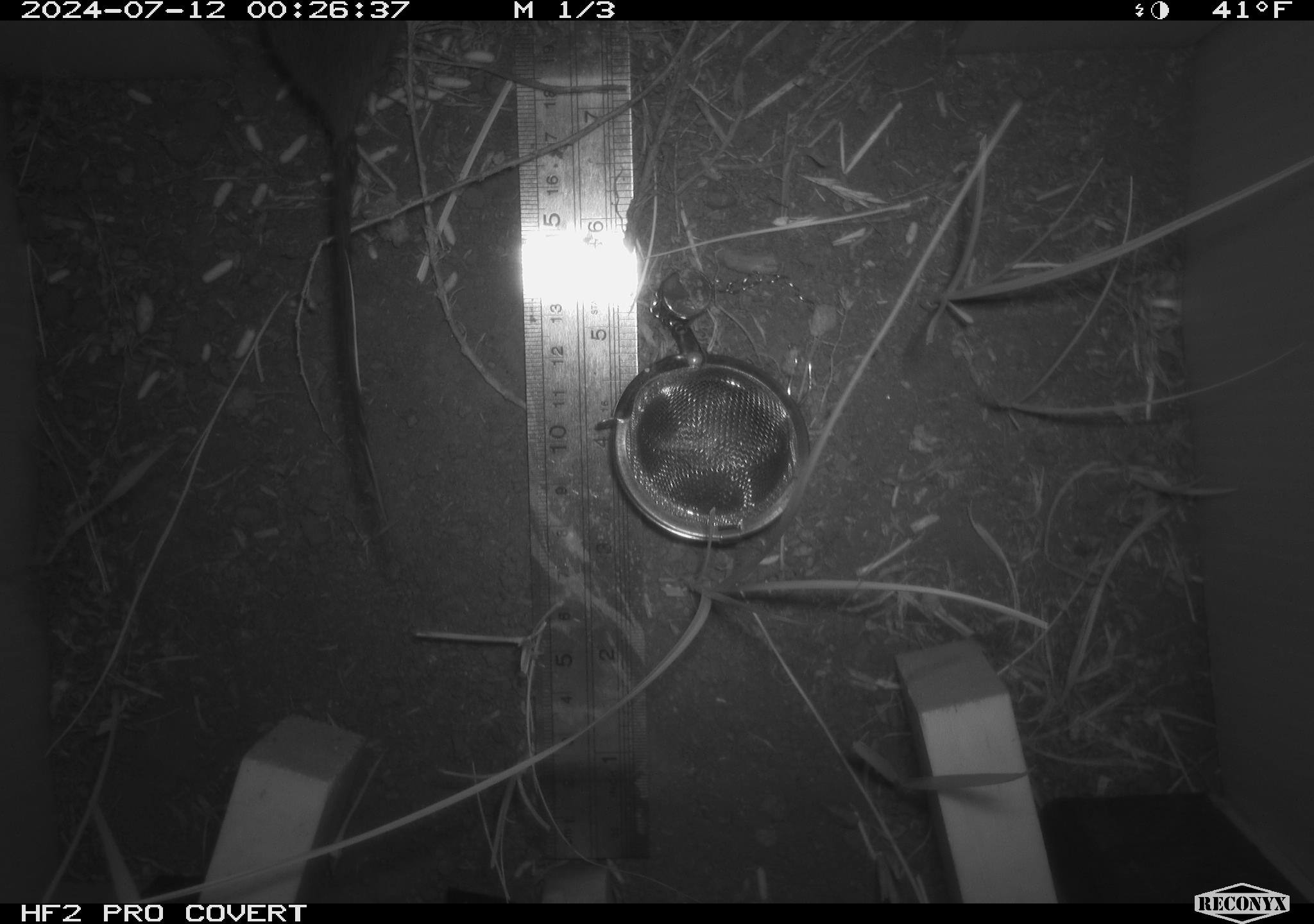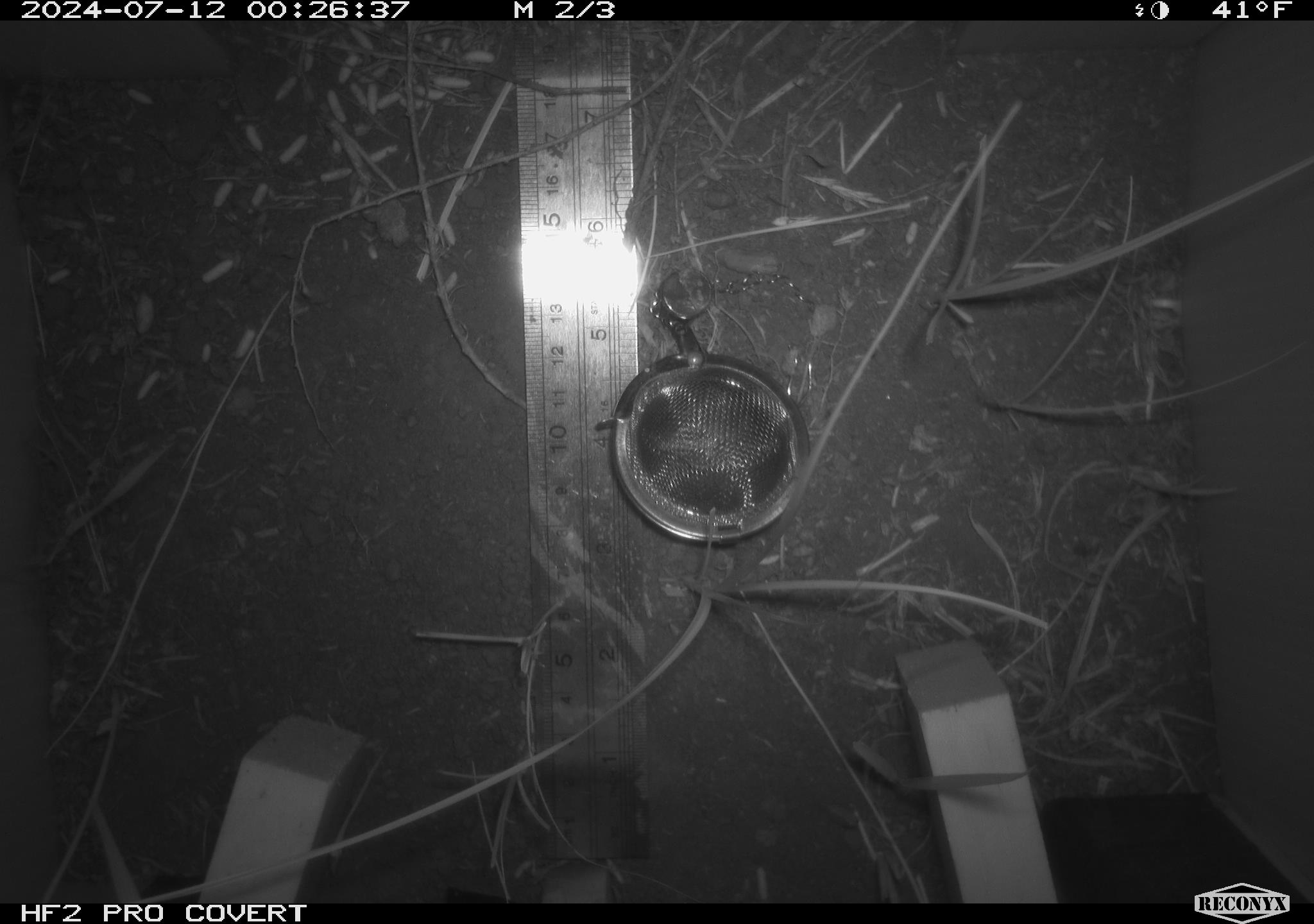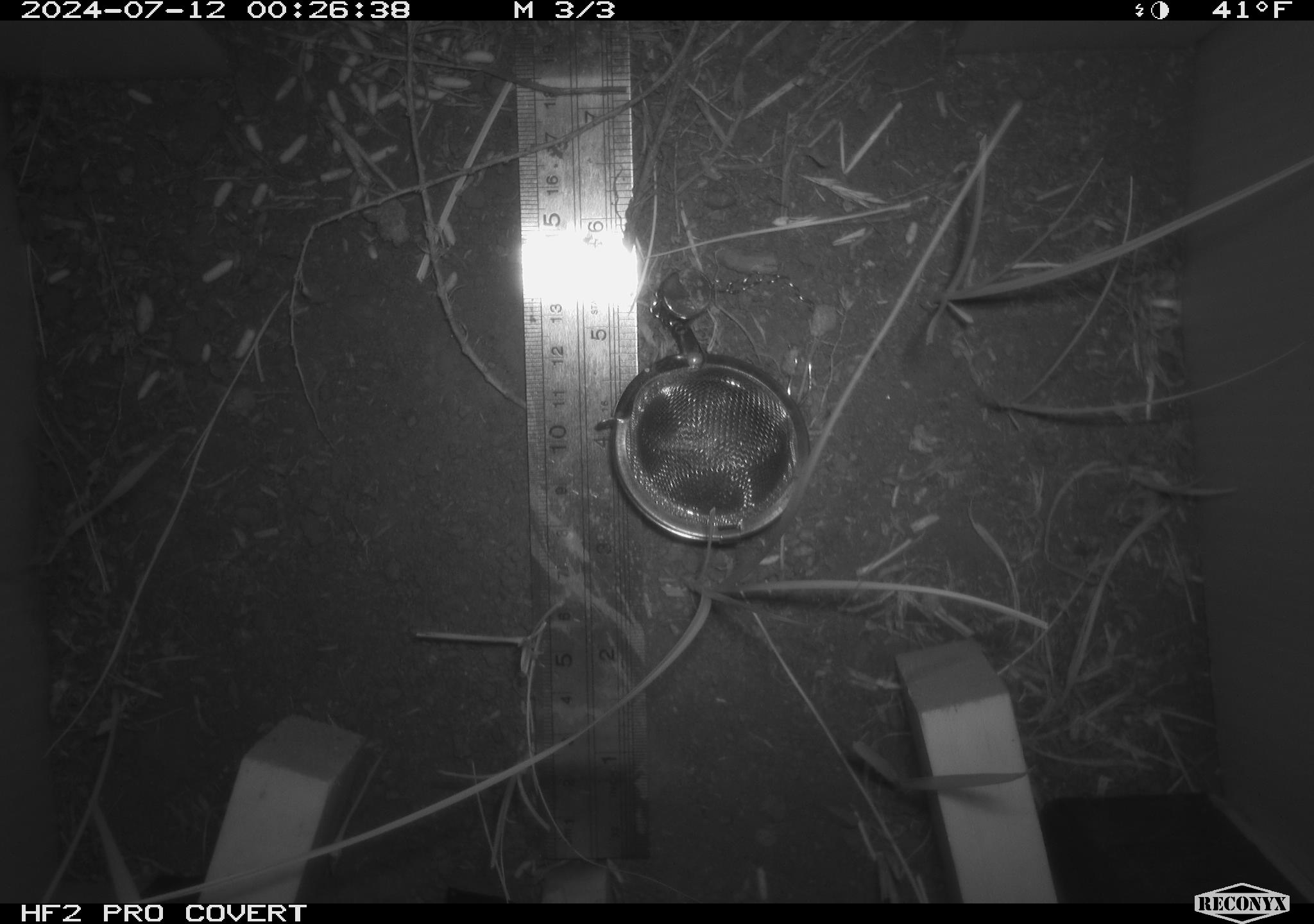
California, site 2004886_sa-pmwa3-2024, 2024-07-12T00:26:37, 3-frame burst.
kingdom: Animalia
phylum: Chordata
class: Mammalia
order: Rodentia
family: Cricetidae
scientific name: Arvicolinae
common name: voles, lemmings, and muskrats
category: arvicolinae subfamily